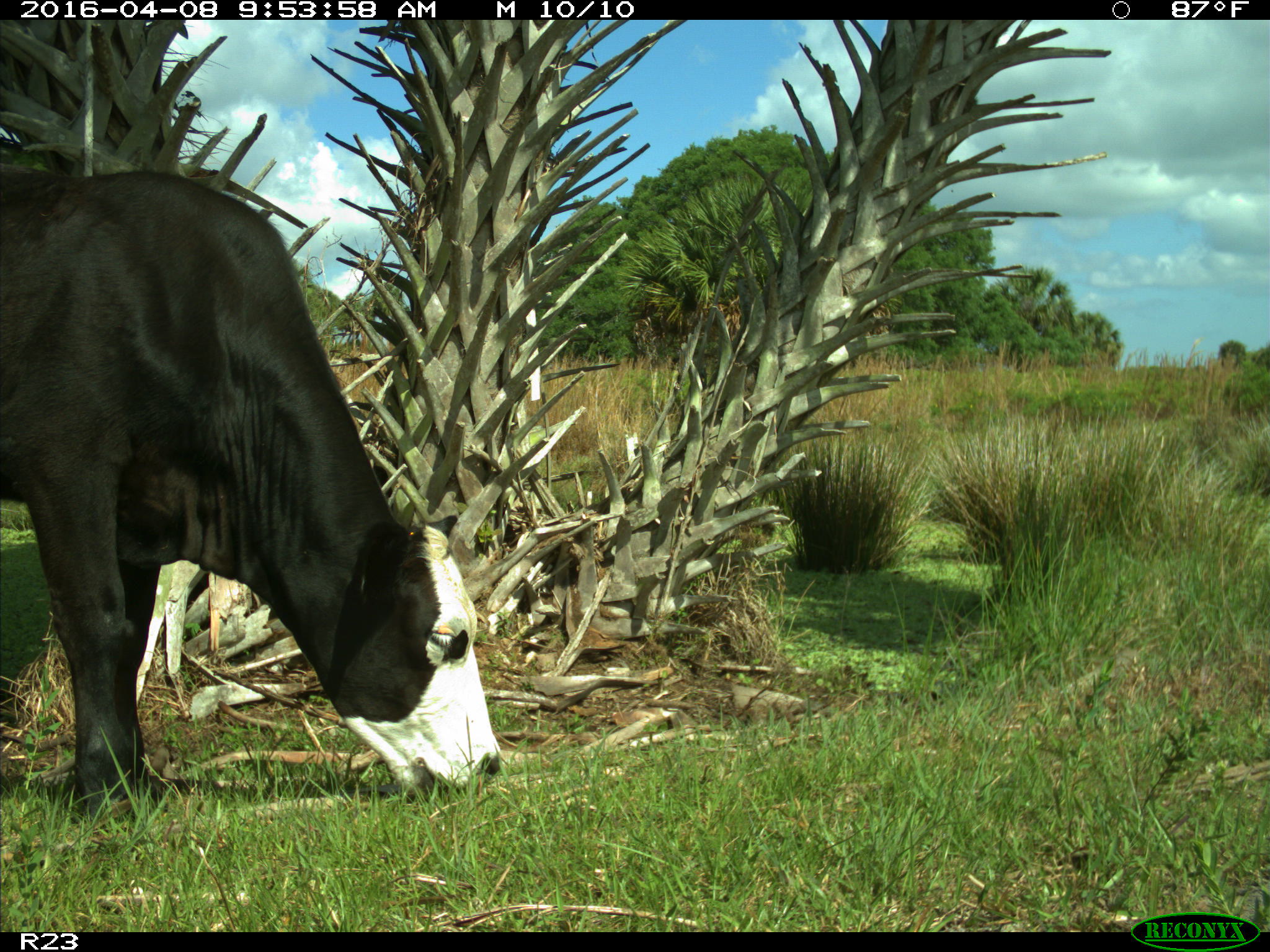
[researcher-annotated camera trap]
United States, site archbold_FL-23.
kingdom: Animalia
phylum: Chordata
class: Mammalia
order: Artiodactyla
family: Bovidae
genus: Bos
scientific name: Bos taurus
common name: domestic cow